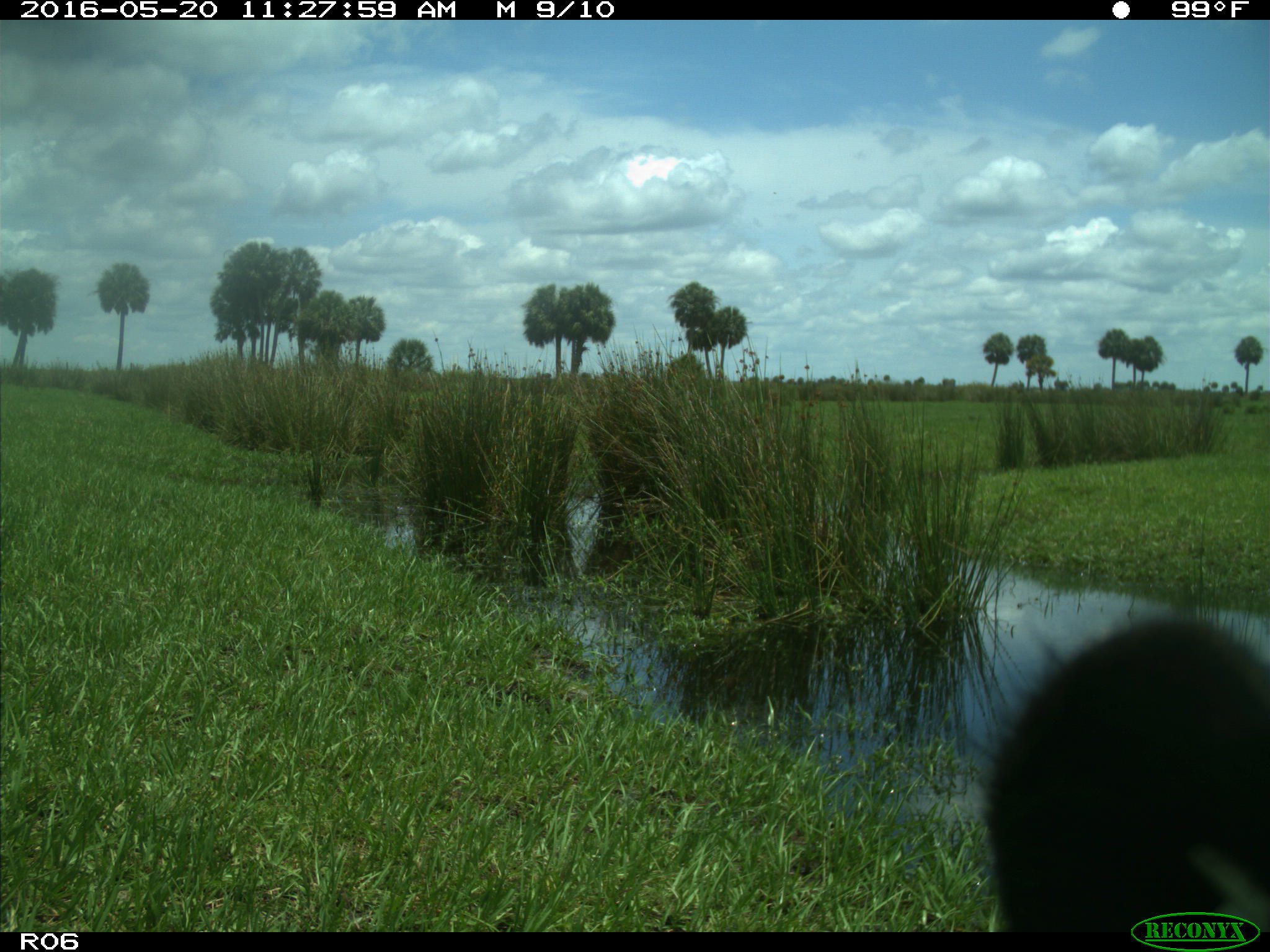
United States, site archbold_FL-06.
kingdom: Animalia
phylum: Chordata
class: Mammalia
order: Artiodactyla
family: Bovidae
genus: Bos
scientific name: Bos taurus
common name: domestic cow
Bos taurus (domestic cow).